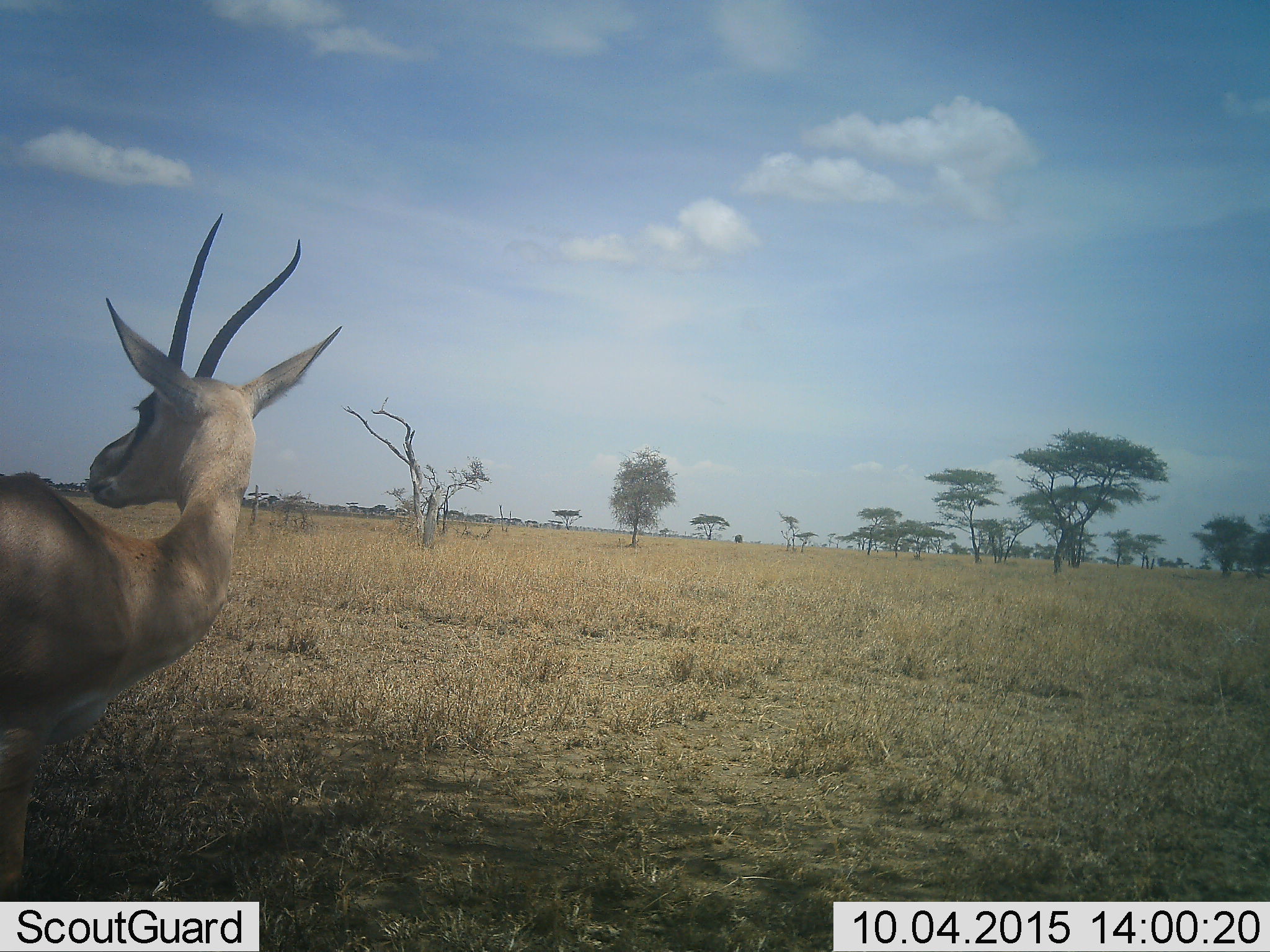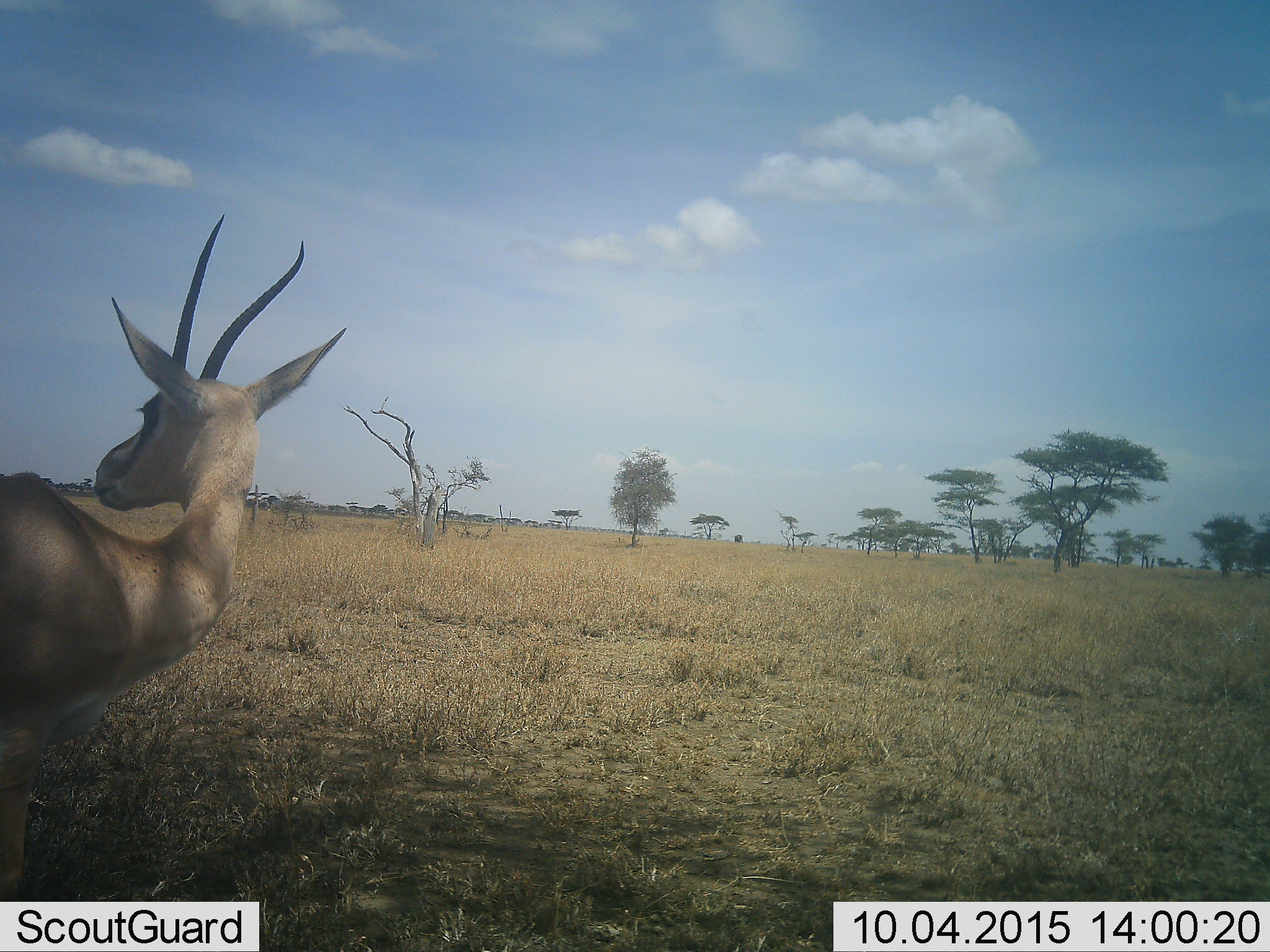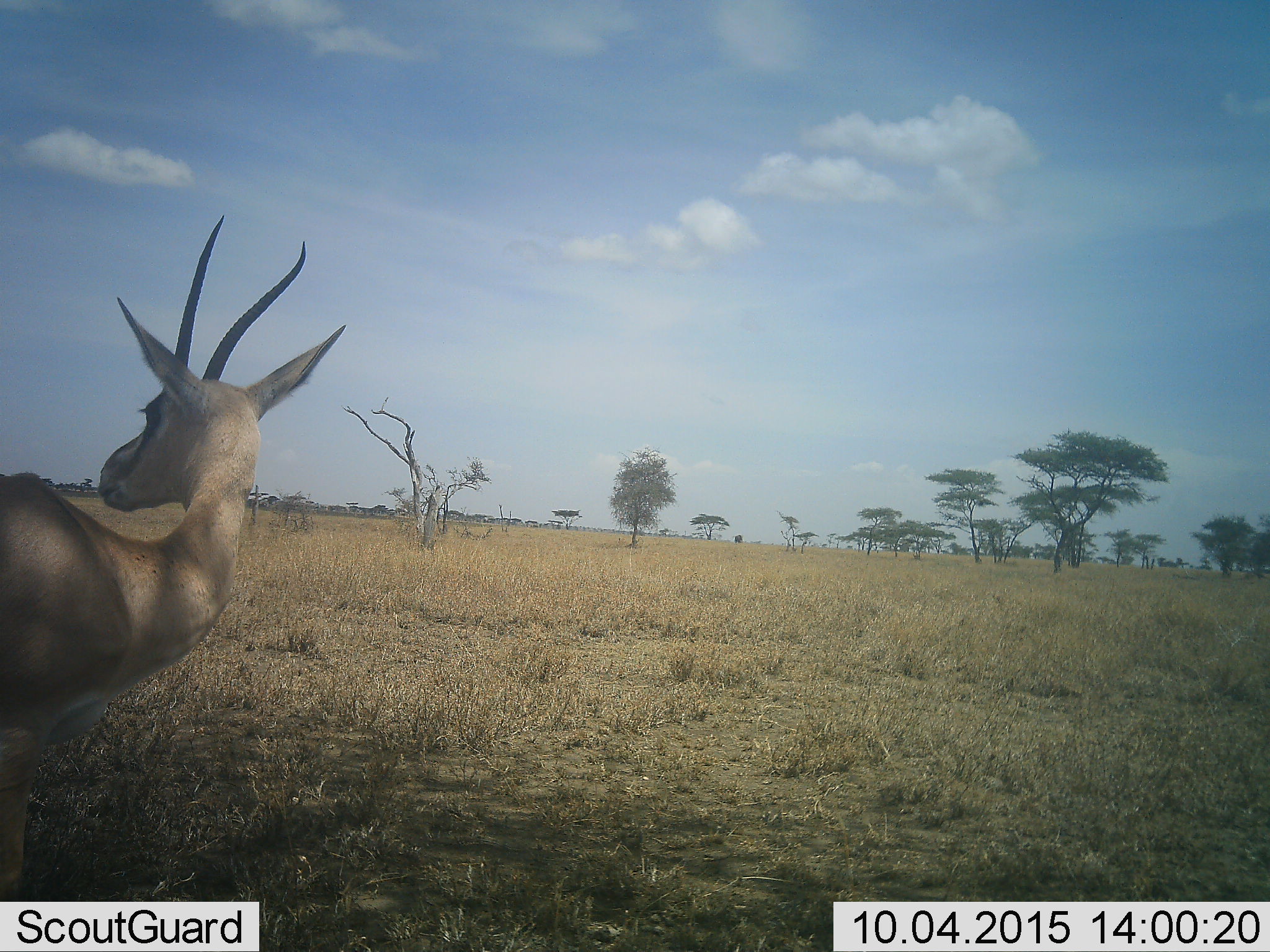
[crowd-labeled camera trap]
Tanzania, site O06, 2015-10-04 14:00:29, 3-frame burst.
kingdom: Animalia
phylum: Chordata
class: Mammalia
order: Artiodactyla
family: Bovidae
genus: Nanger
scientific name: Nanger granti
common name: grant's gazelle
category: gazellegrants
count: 1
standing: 100%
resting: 0%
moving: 0%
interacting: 0%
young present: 0%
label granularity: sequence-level